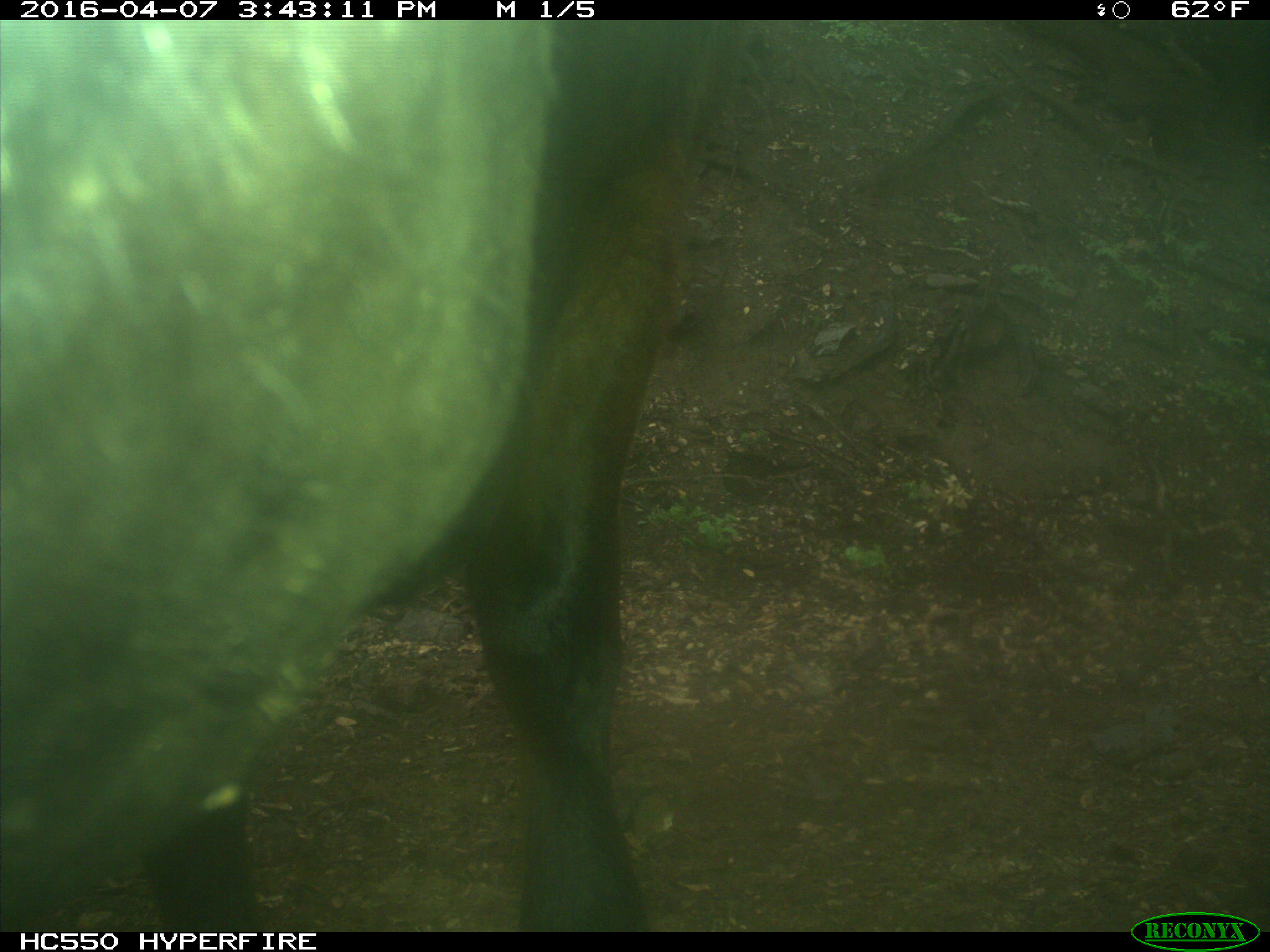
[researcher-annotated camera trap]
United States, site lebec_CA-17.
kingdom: Animalia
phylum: Chordata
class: Mammalia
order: Artiodactyla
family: Bovidae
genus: Bos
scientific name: Bos taurus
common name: domestic cow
Bos taurus (domestic cow).